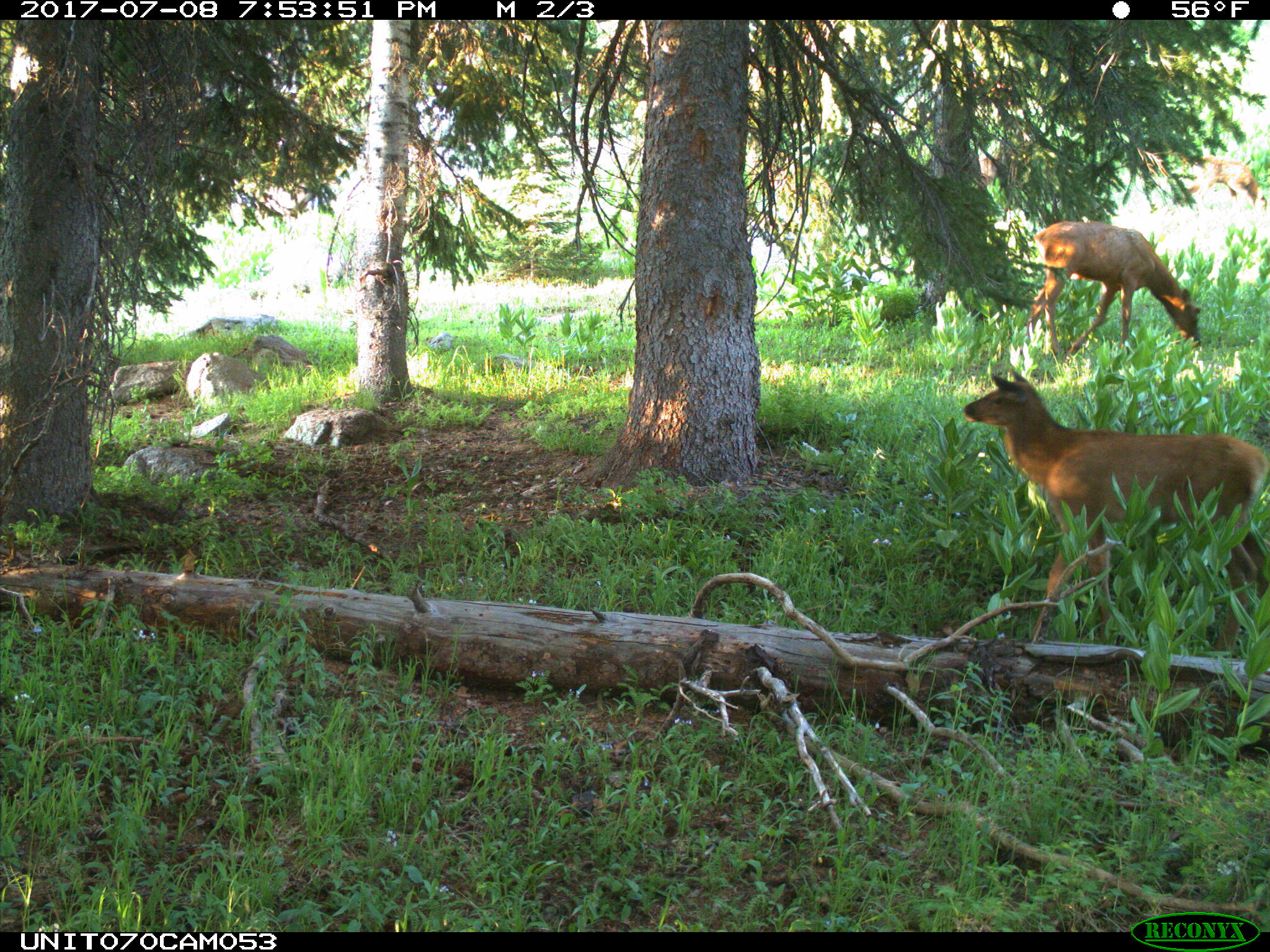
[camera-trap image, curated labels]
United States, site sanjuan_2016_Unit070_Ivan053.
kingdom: Animalia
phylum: Chordata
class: Mammalia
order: Artiodactyla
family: Cervidae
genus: Cervus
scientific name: Cervus elaphus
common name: red deer